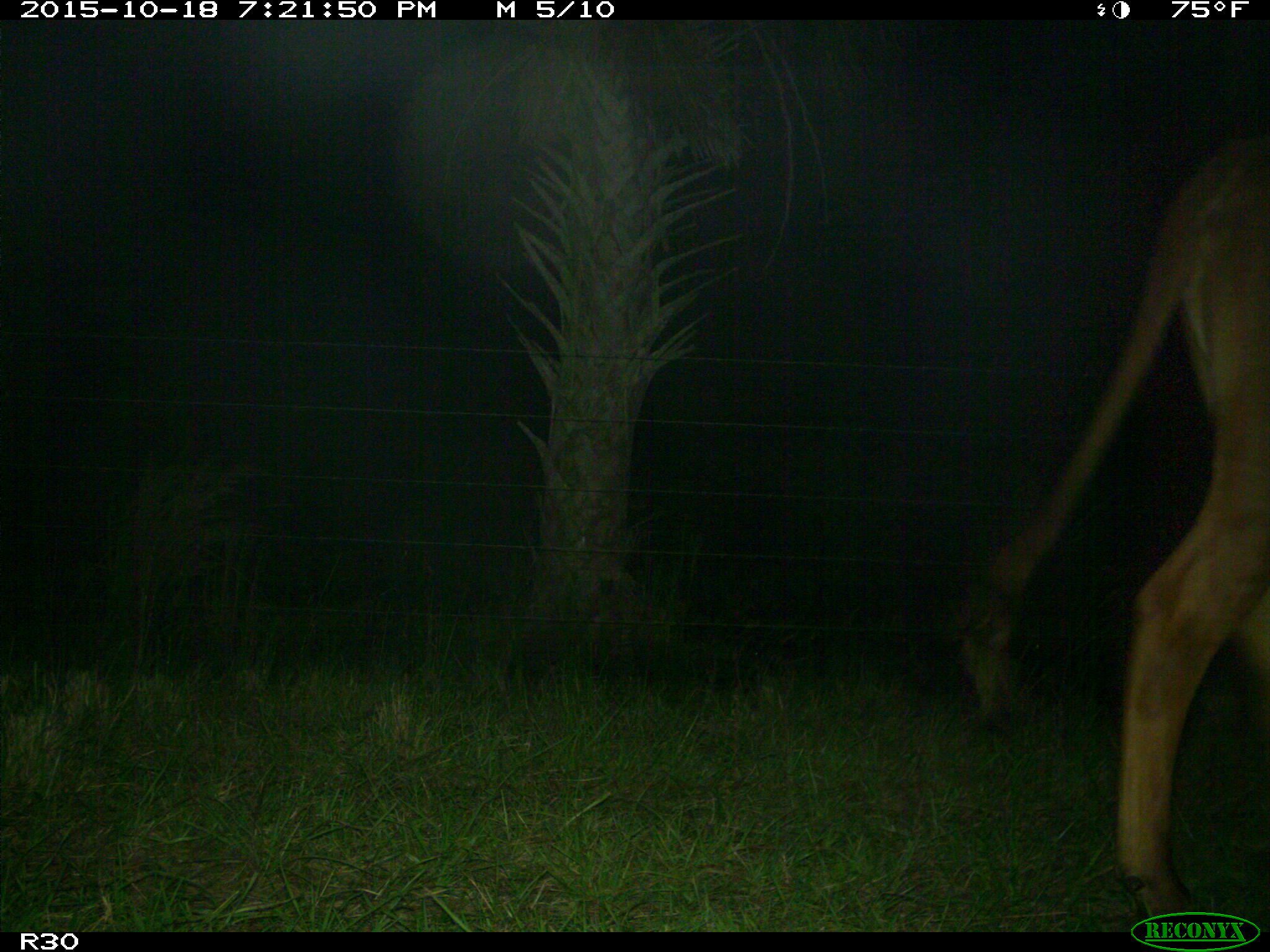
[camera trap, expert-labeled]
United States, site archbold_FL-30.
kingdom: Animalia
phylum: Chordata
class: Mammalia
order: Artiodactyla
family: Bovidae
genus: Bos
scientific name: Bos taurus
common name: domestic cow